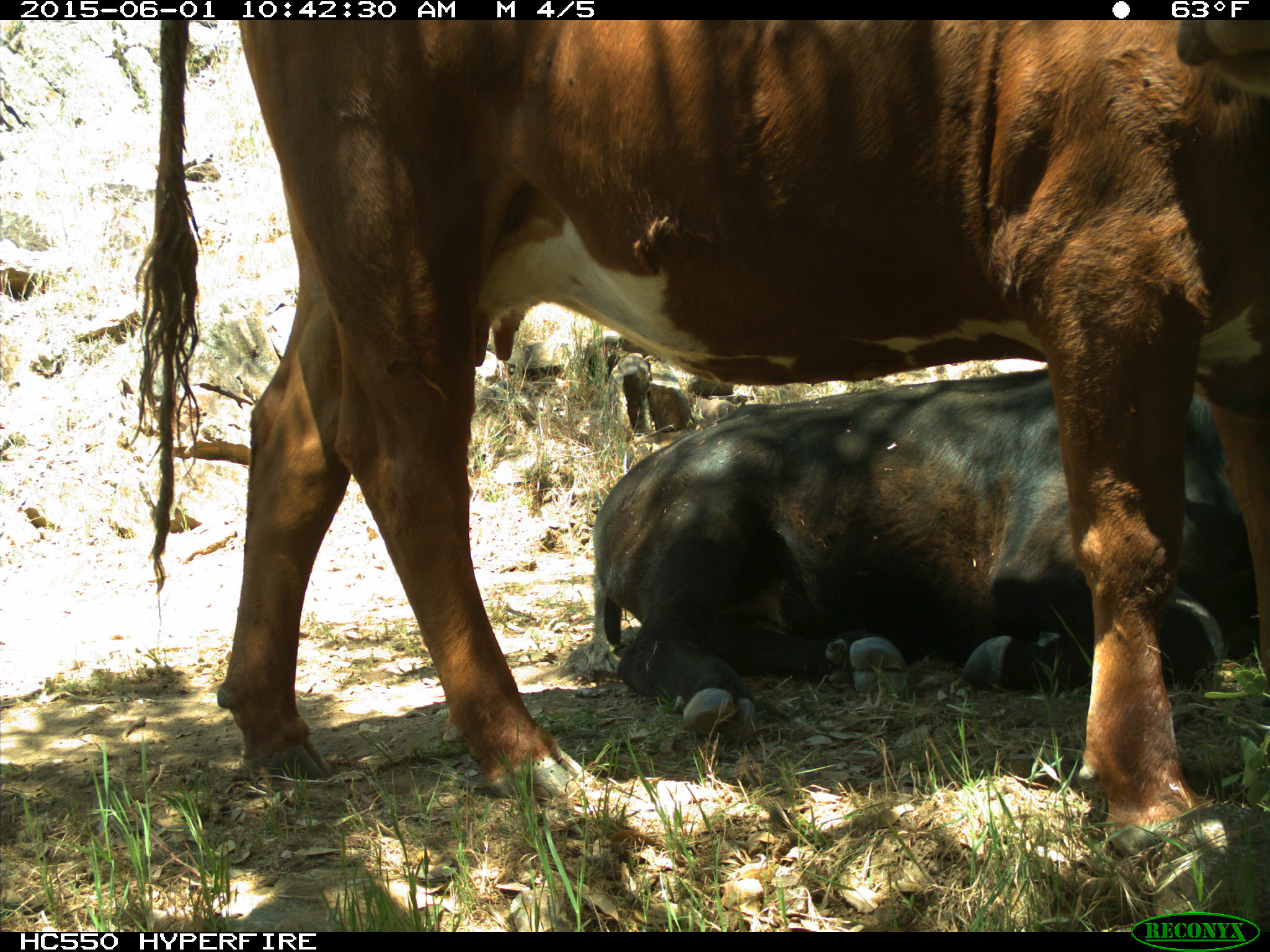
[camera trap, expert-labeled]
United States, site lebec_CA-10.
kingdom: Animalia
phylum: Chordata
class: Mammalia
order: Artiodactyla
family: Bovidae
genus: Bos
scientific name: Bos taurus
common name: domestic cow